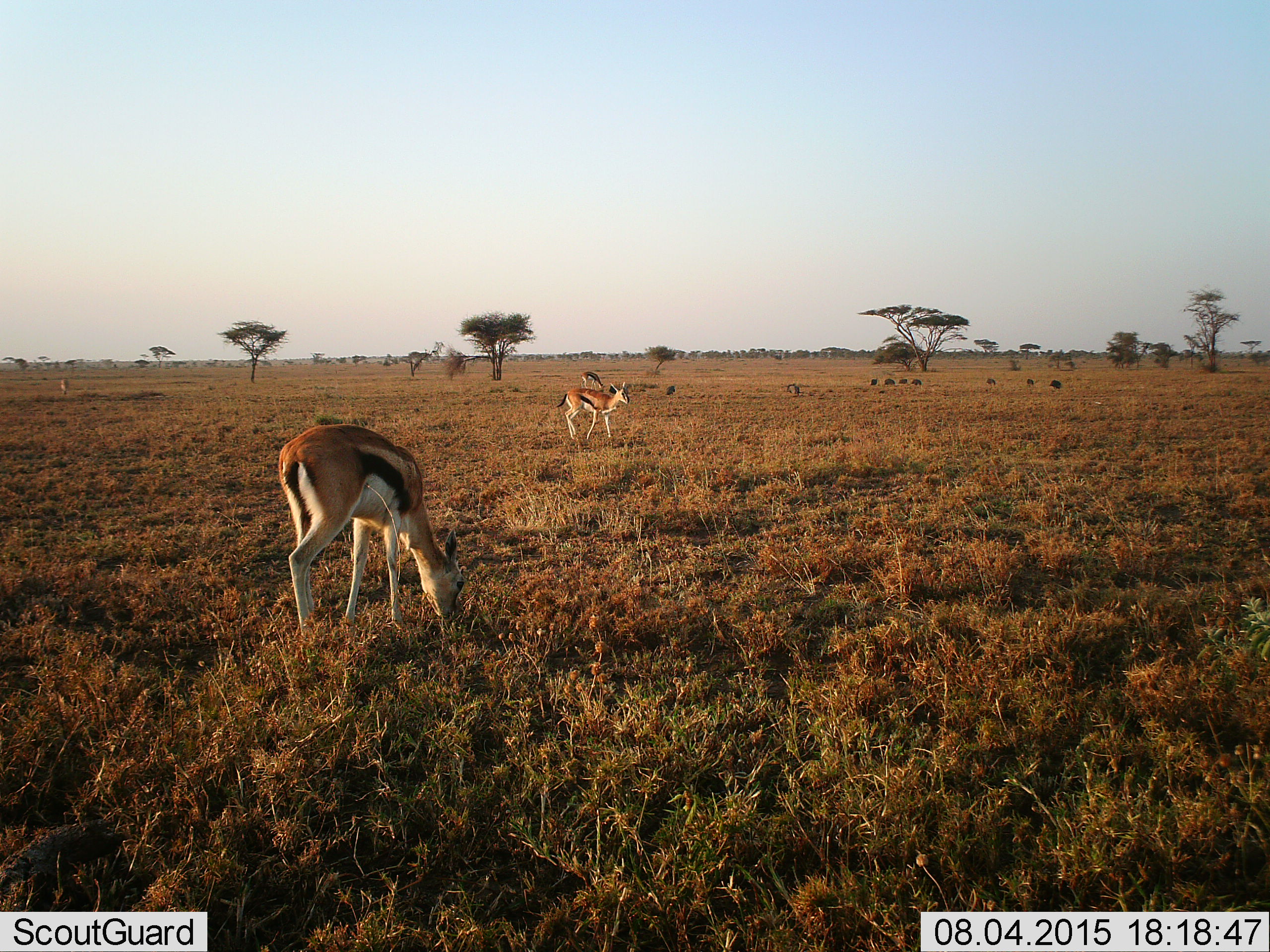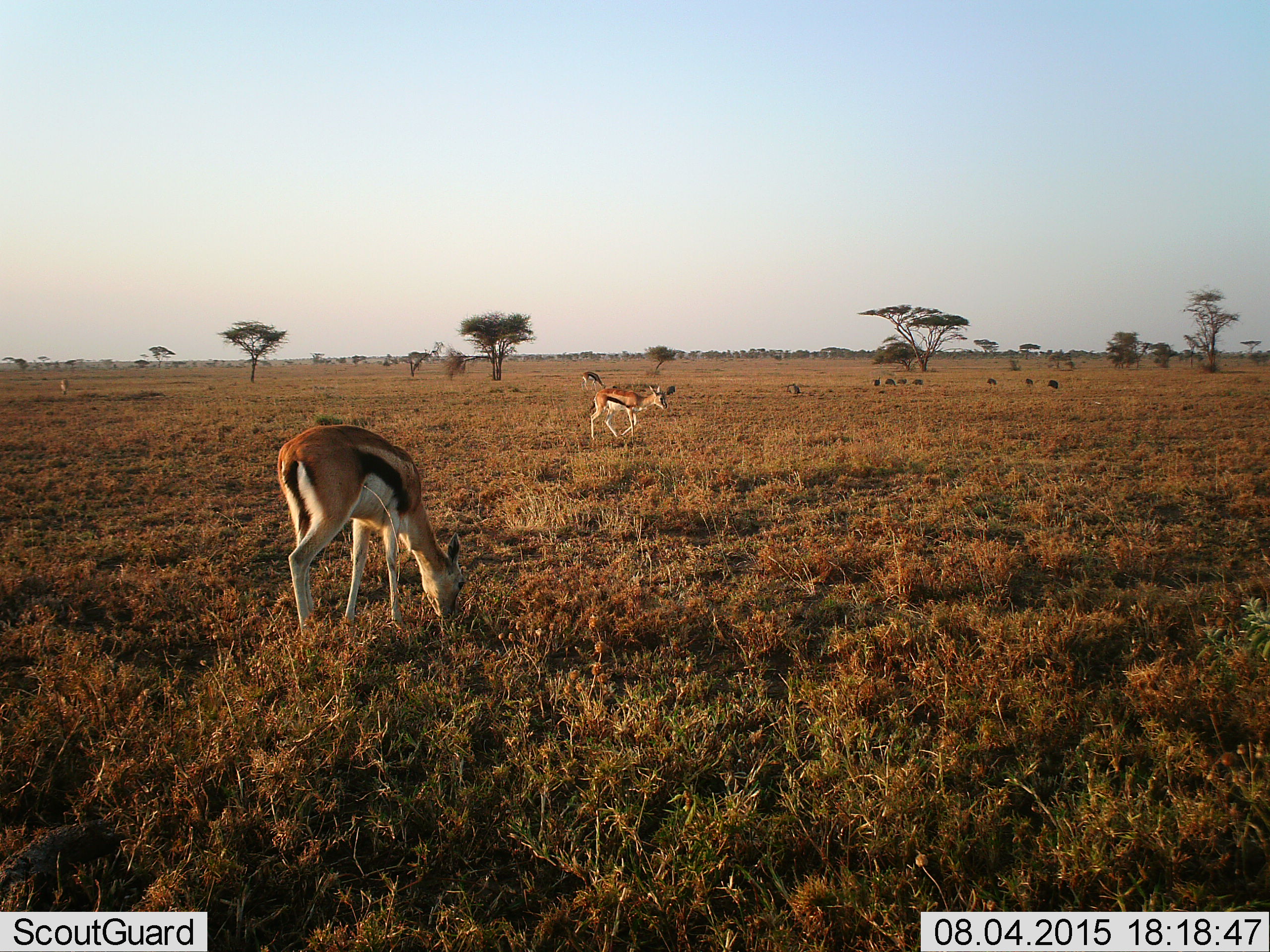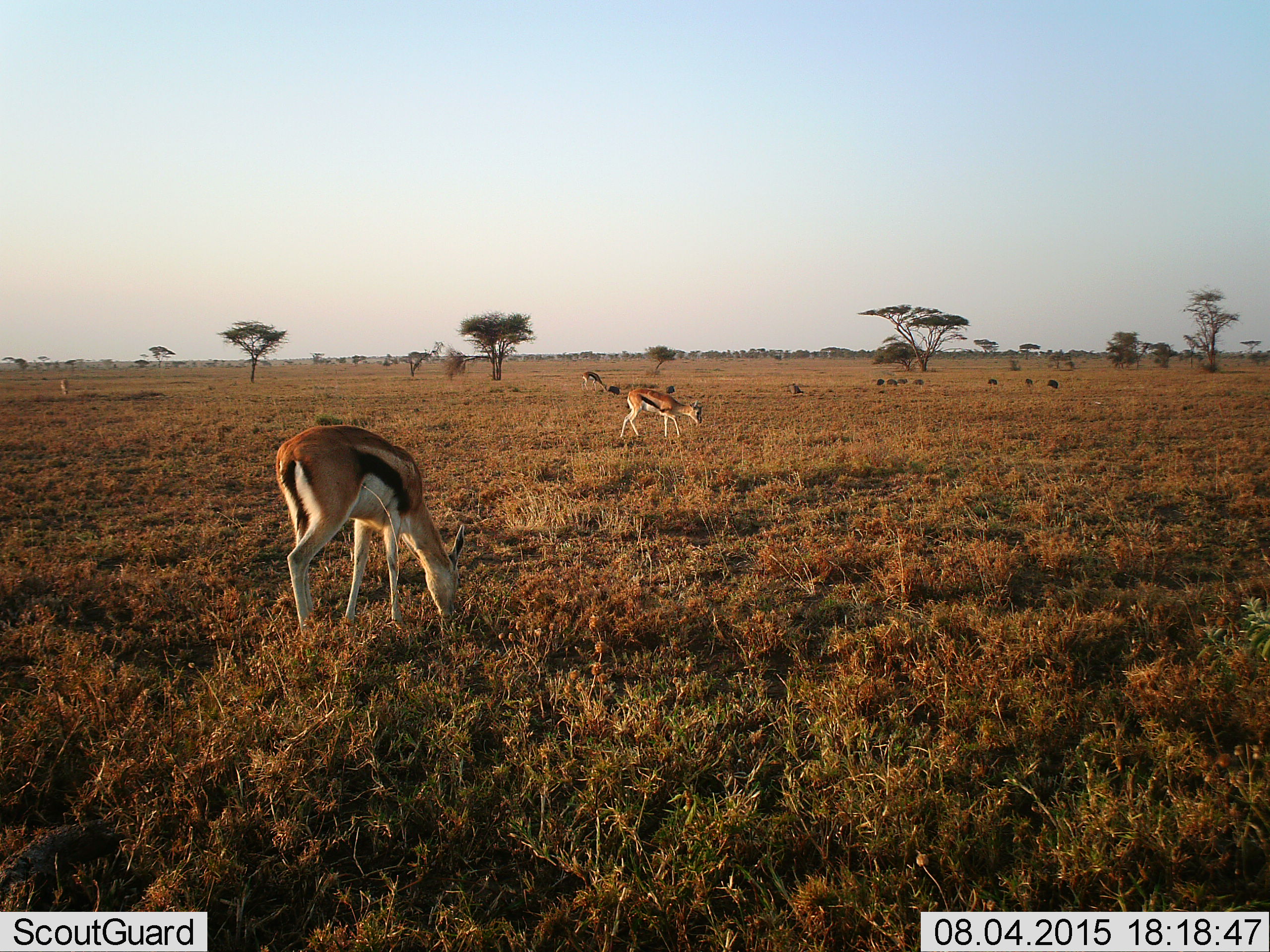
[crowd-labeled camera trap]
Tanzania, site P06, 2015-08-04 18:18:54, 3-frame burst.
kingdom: Animalia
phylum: Chordata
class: Mammalia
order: Artiodactyla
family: Bovidae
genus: Eudorcas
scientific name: Eudorcas thomsonii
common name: thomson's gazelle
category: gazellethomsons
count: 3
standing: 38%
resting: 0%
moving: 100%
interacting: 0%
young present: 0%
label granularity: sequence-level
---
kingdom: Animalia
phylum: Chordata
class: Mammalia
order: Artiodactyla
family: Suidae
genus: Phacochoerus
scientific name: Phacochoerus africanus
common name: warthog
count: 9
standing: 50%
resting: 0%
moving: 75%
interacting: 0%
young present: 0%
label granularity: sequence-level